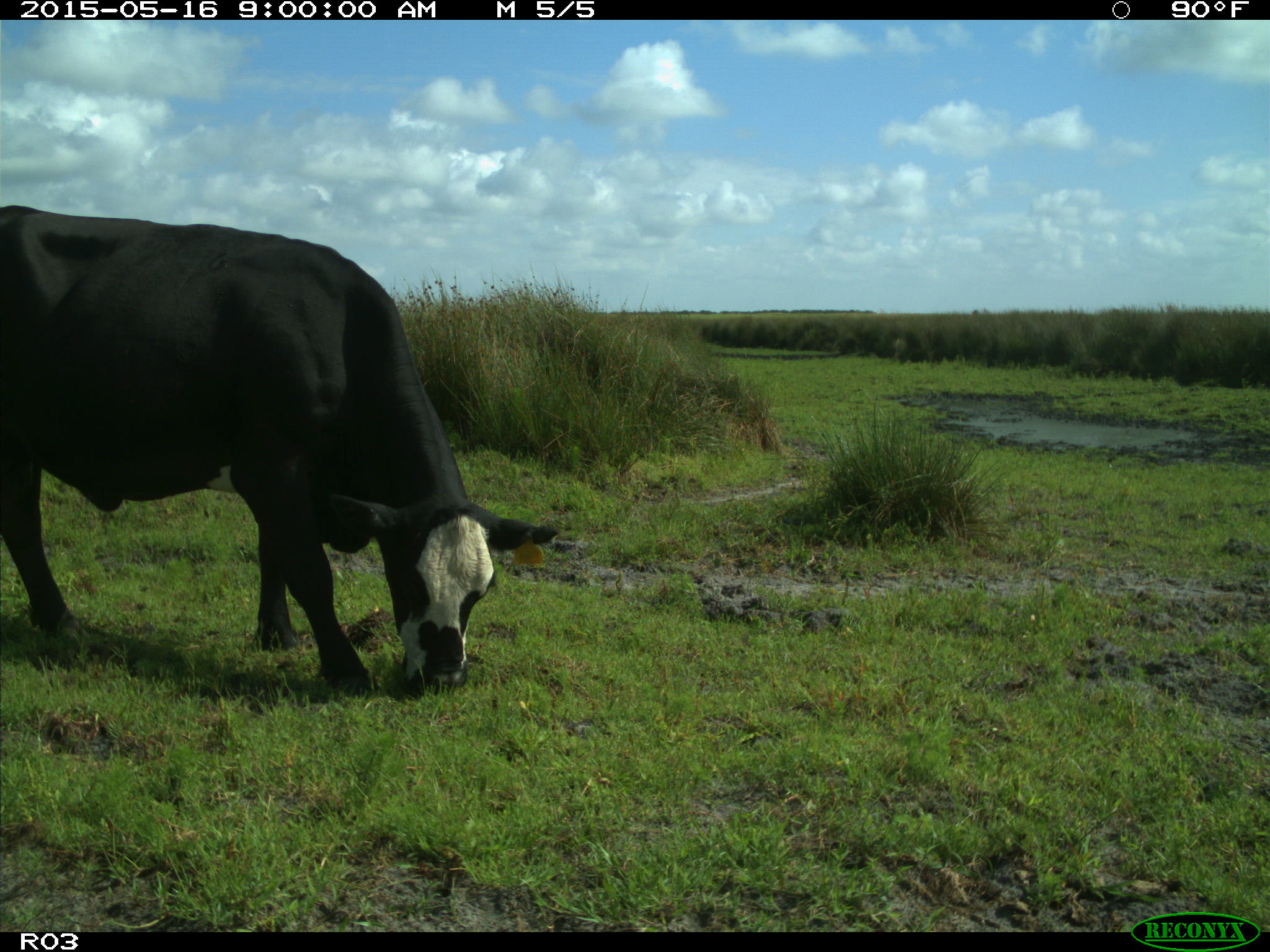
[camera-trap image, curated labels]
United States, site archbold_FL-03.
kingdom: Animalia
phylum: Chordata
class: Mammalia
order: Artiodactyla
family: Bovidae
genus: Bos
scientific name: Bos taurus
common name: domestic cow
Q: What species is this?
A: Bos taurus (domestic cow).